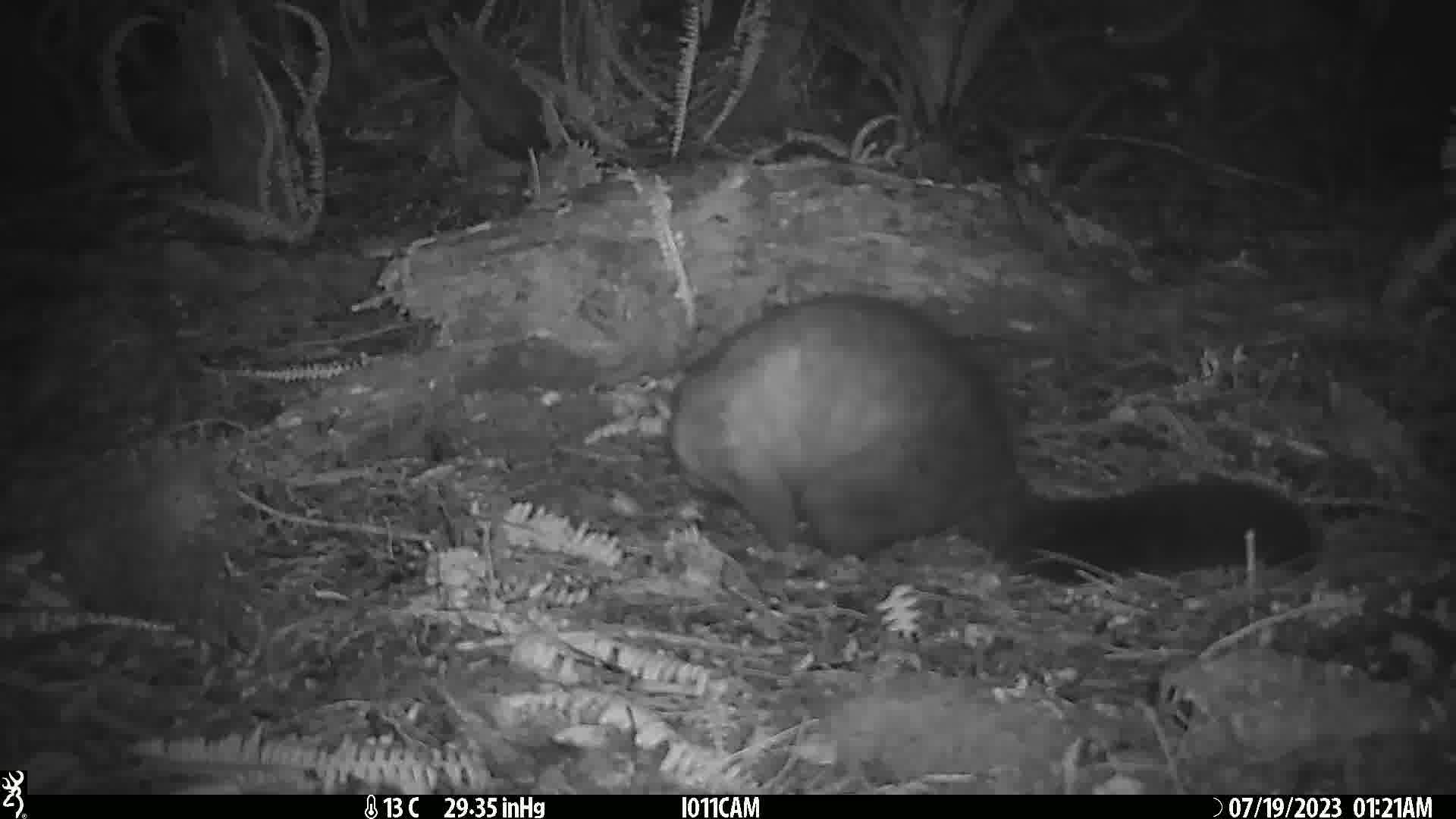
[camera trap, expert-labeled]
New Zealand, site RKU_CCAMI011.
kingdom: Animalia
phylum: Chordata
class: Mammalia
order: Diprotodontia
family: Phalangeridae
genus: Trichosurus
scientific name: Trichosurus vulpecula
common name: common brushtail possum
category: possum